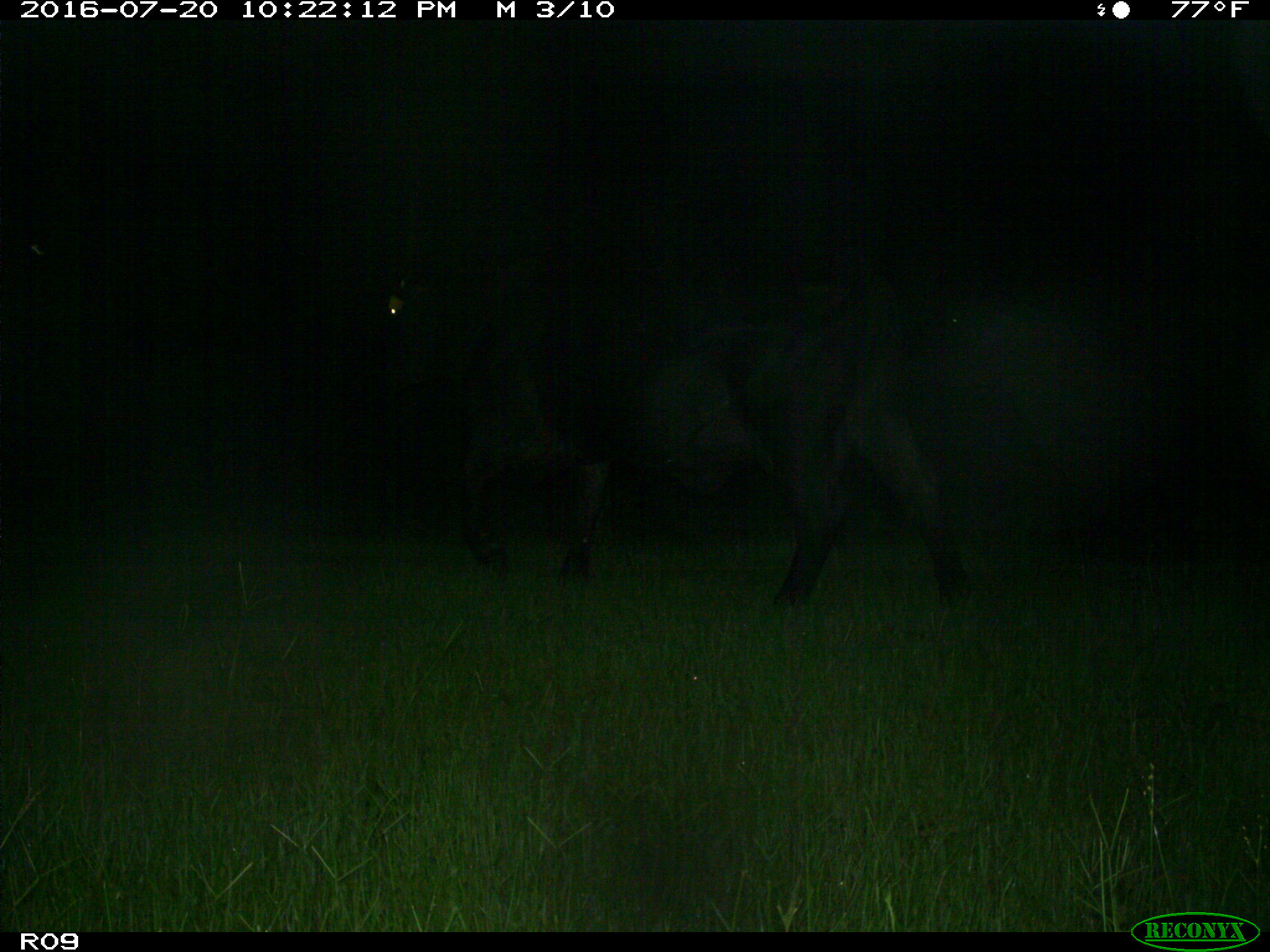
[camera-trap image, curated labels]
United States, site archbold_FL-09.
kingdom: Animalia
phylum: Chordata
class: Mammalia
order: Artiodactyla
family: Bovidae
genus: Bos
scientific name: Bos taurus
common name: domestic cow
Bos taurus (domestic cow).